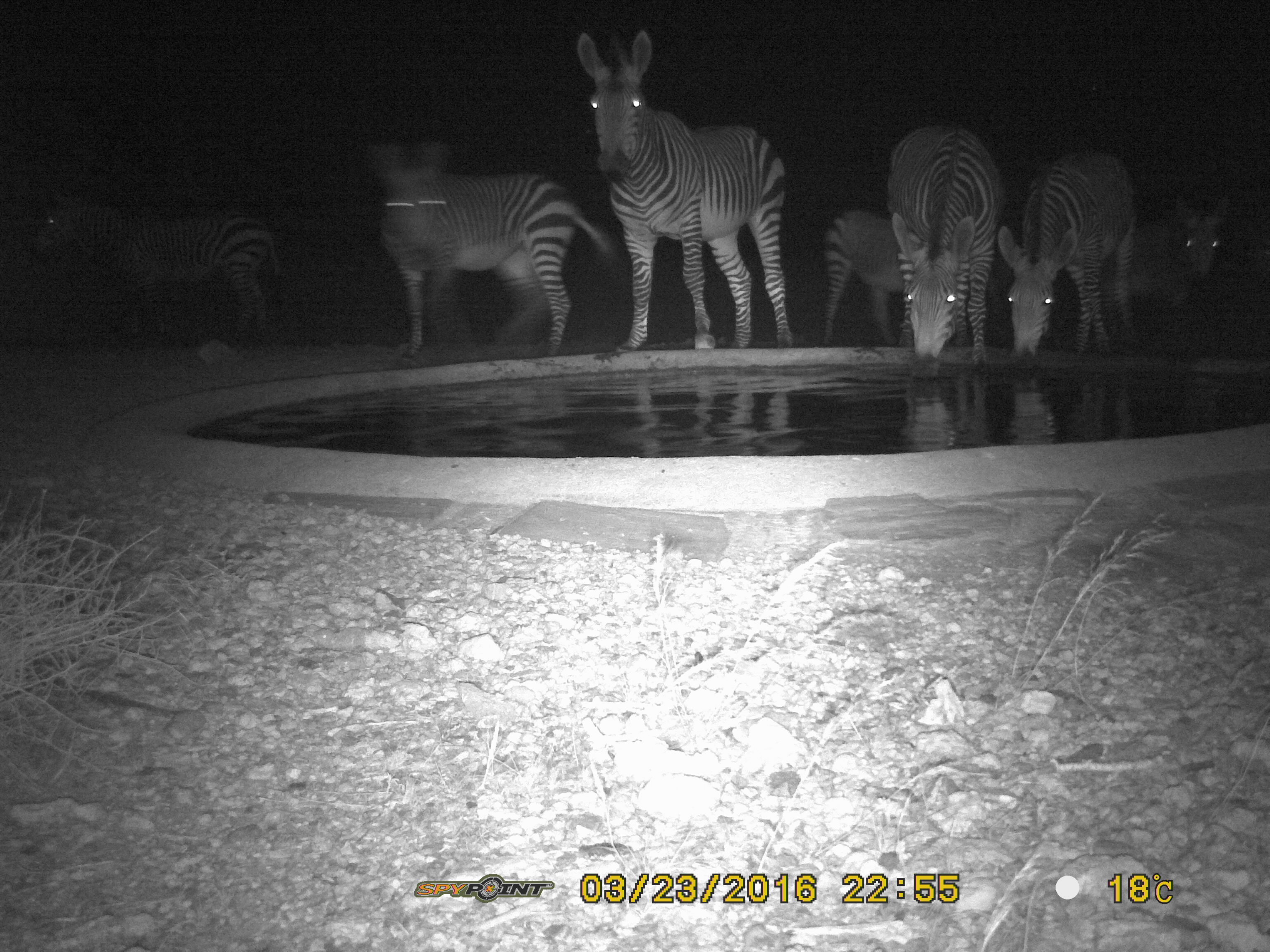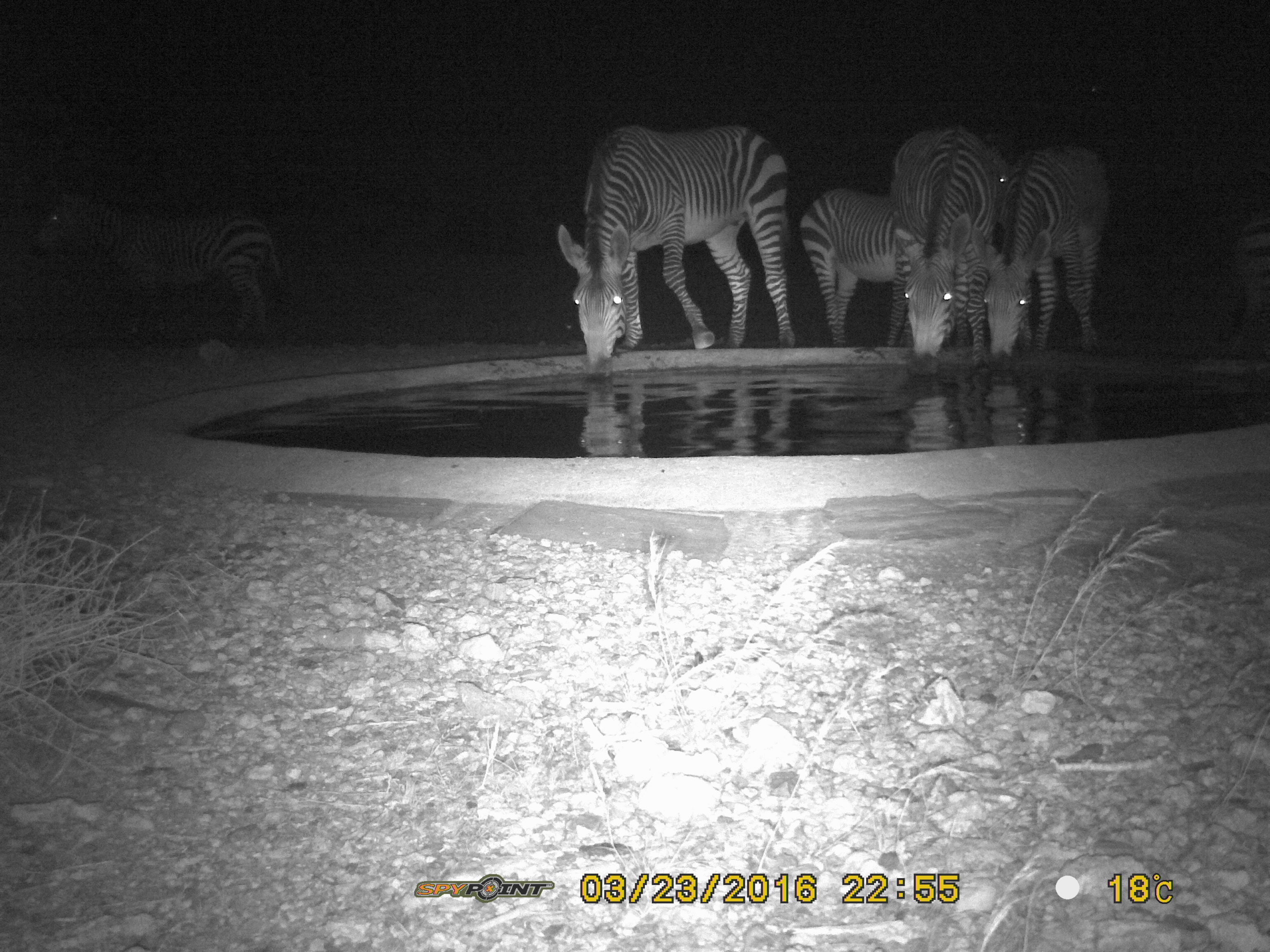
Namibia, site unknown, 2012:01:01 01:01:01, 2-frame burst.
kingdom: Animalia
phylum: Chordata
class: Mammalia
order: Perissodactyla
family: Equidae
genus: Equus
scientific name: Equus zebra hartmannae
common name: hartmann's mountain zebra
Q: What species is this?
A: Equus zebra hartmannae (hartmann's mountain zebra).